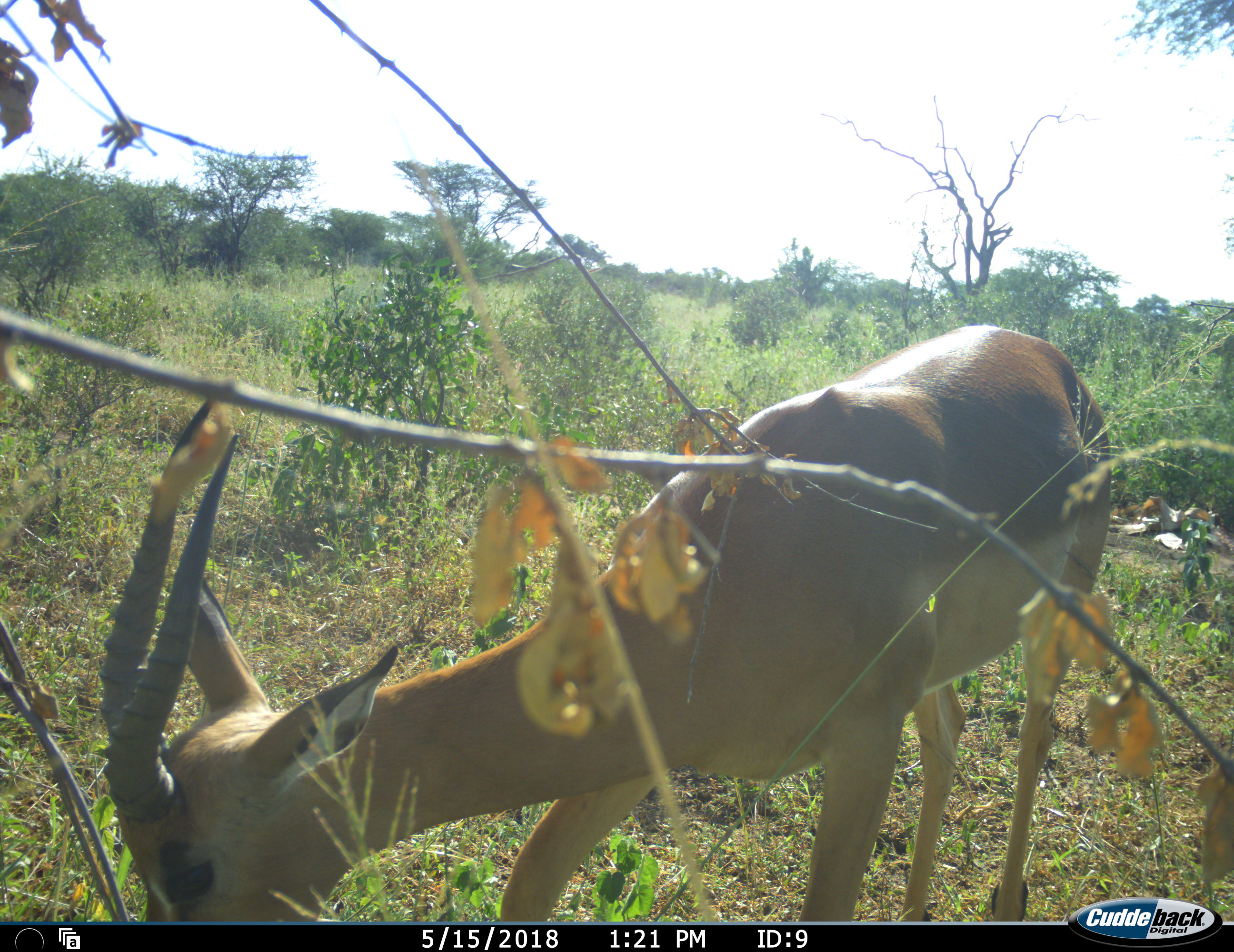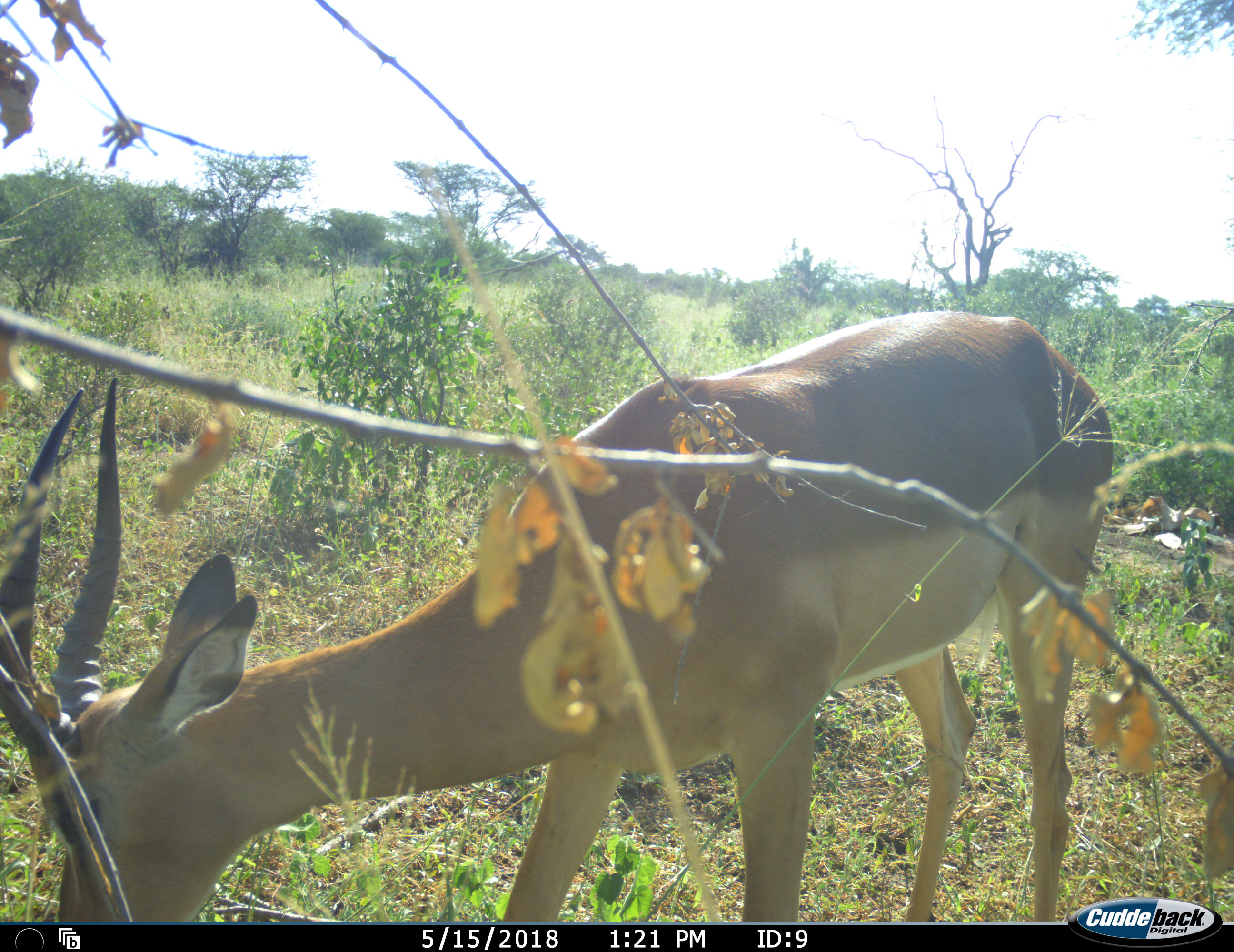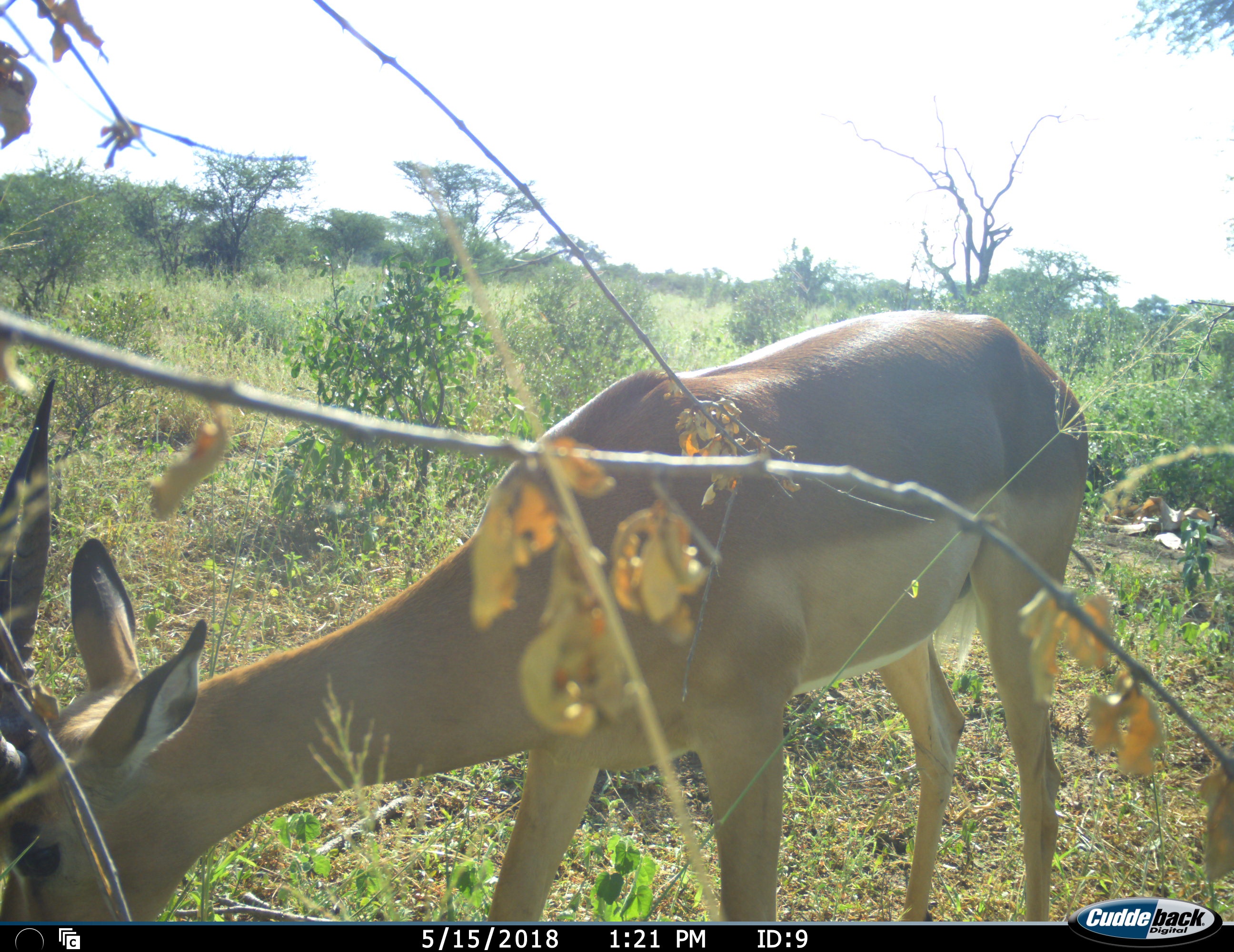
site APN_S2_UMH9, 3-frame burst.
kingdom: Animalia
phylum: Chordata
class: Mammalia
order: Artiodactyla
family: Bovidae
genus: Aepyceros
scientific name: Aepyceros melampus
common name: impala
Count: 1.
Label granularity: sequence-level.